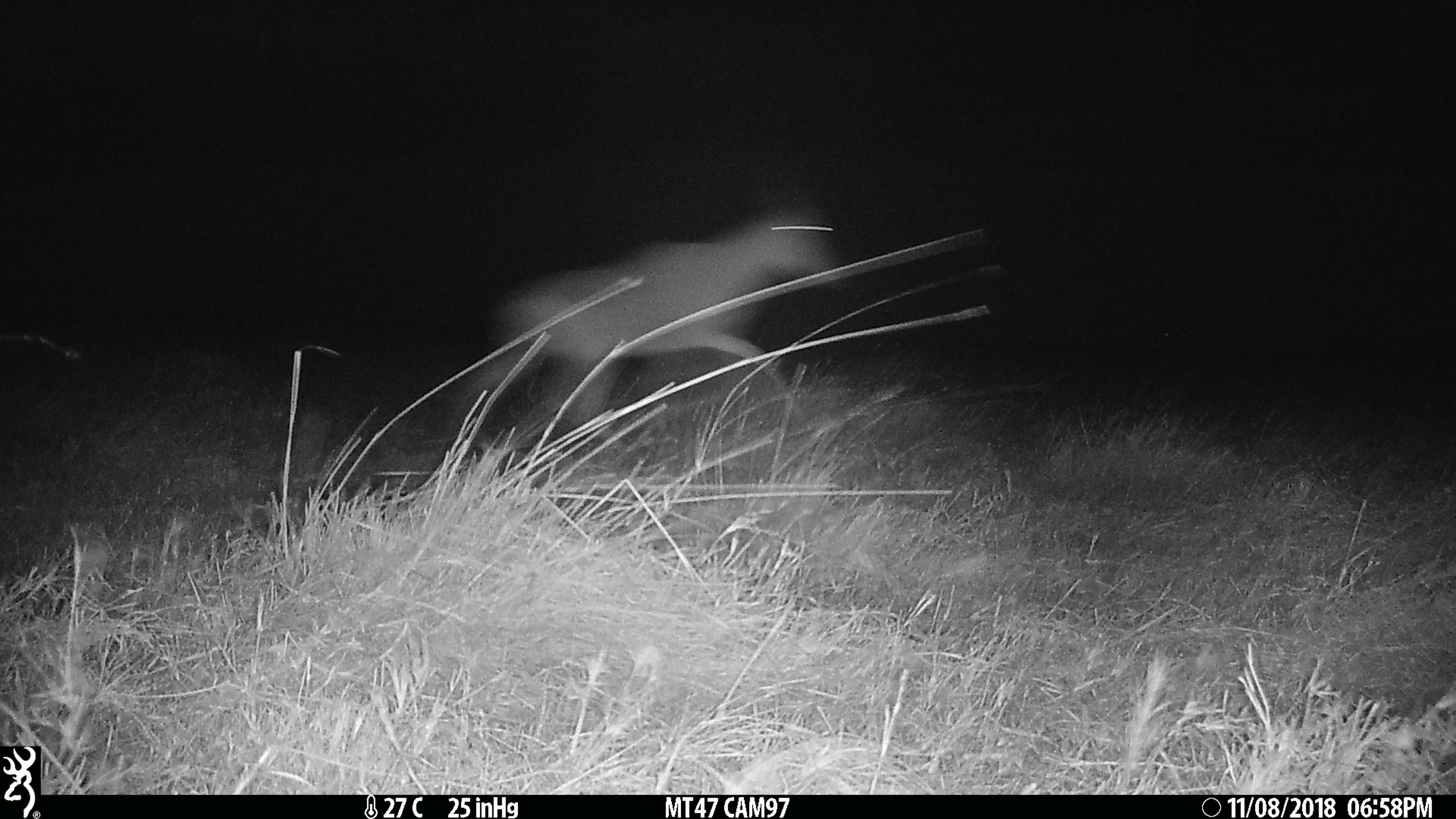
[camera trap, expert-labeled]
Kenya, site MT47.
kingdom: Animalia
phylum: Chordata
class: Mammalia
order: Artiodactyla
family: Bovidae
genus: Alcelaphus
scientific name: Alcelaphus buselaphus cokii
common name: coke's hartebeest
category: hartebeest cokes